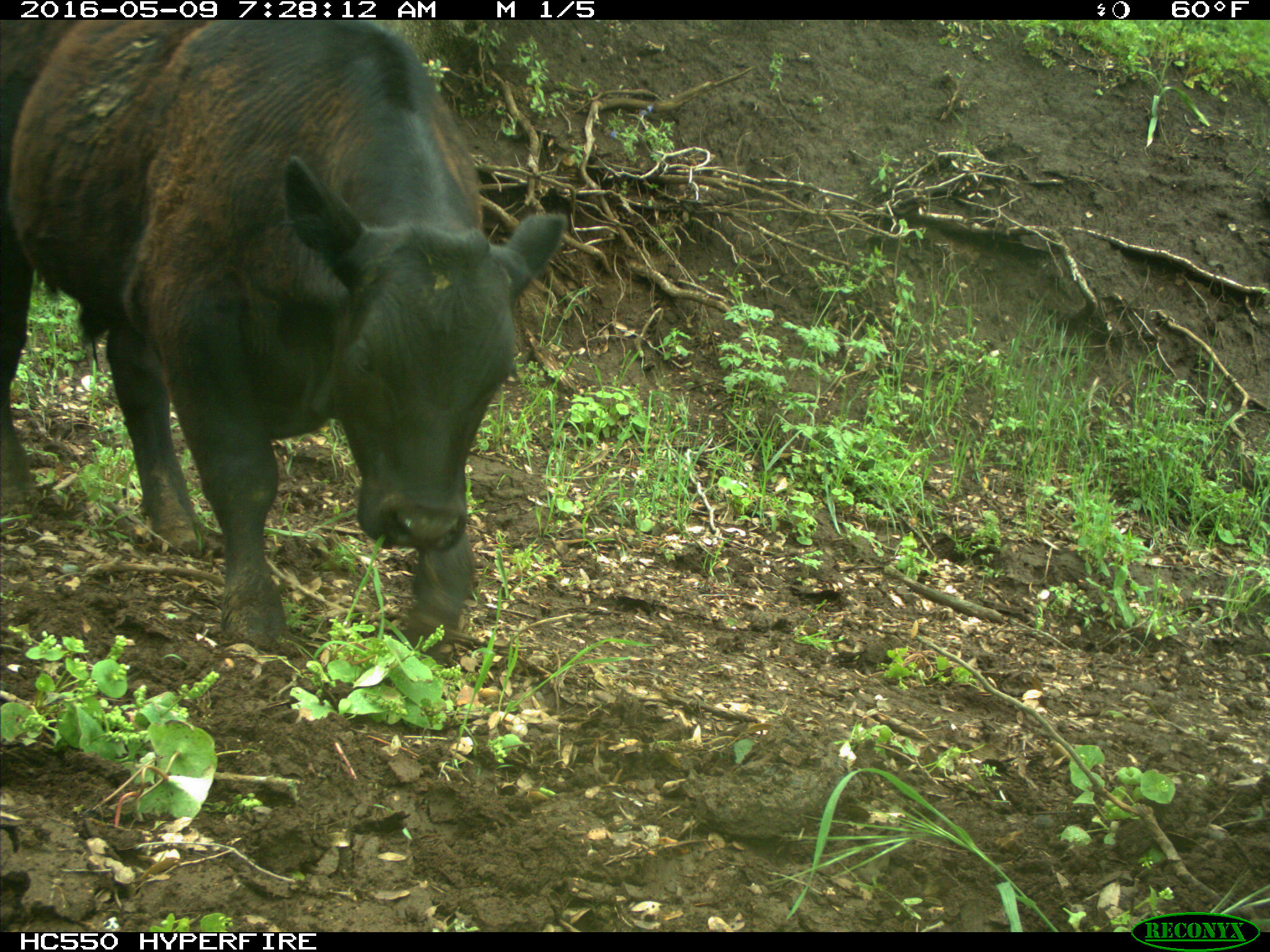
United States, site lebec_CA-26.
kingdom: Animalia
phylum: Chordata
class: Mammalia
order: Artiodactyla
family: Bovidae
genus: Bos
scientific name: Bos taurus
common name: domestic cow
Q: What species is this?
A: Bos taurus (domestic cow).